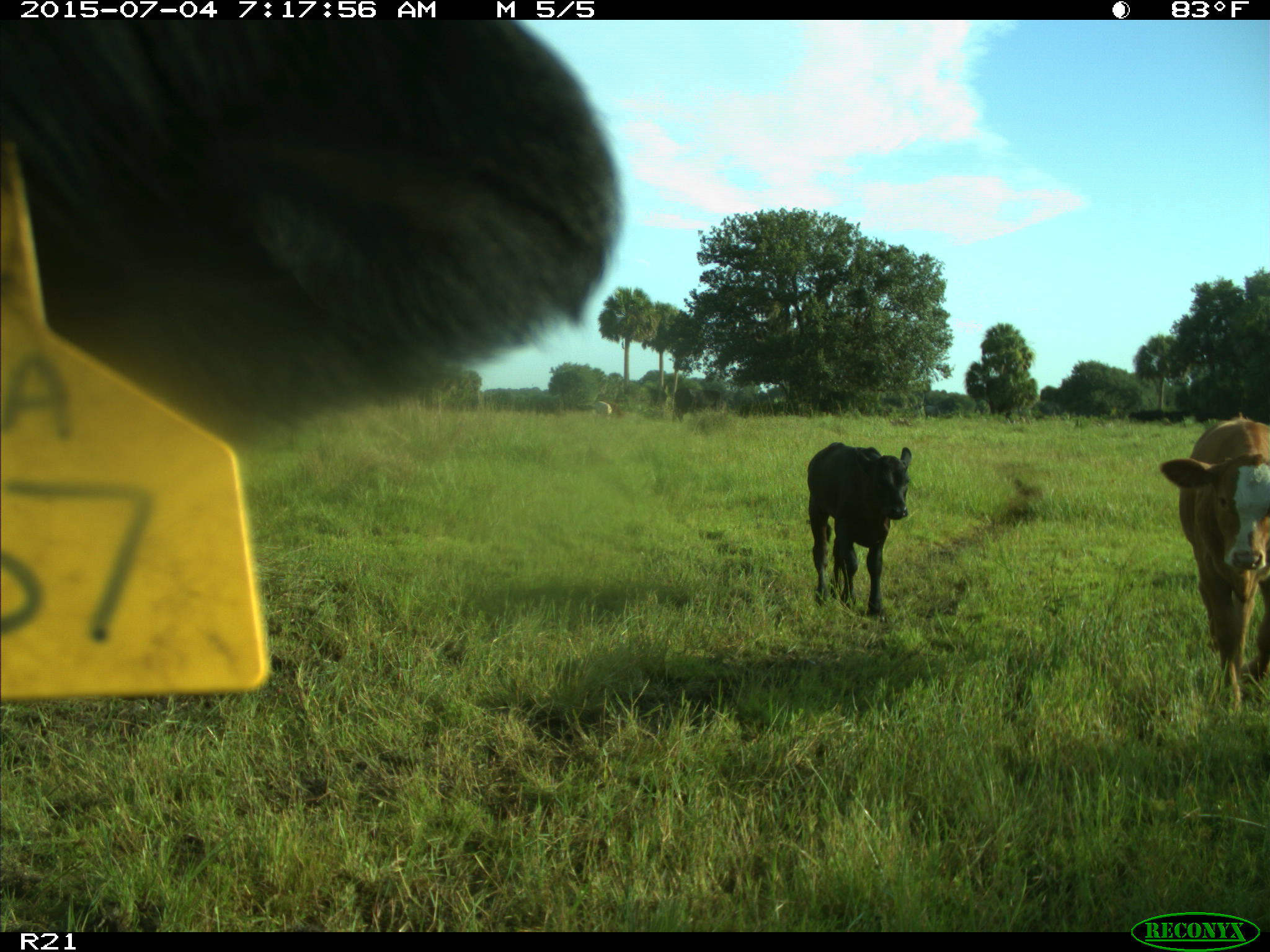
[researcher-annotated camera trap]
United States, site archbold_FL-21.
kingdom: Animalia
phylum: Chordata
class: Mammalia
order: Artiodactyla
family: Bovidae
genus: Bos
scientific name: Bos taurus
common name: domestic cow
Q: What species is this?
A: Bos taurus (domestic cow).